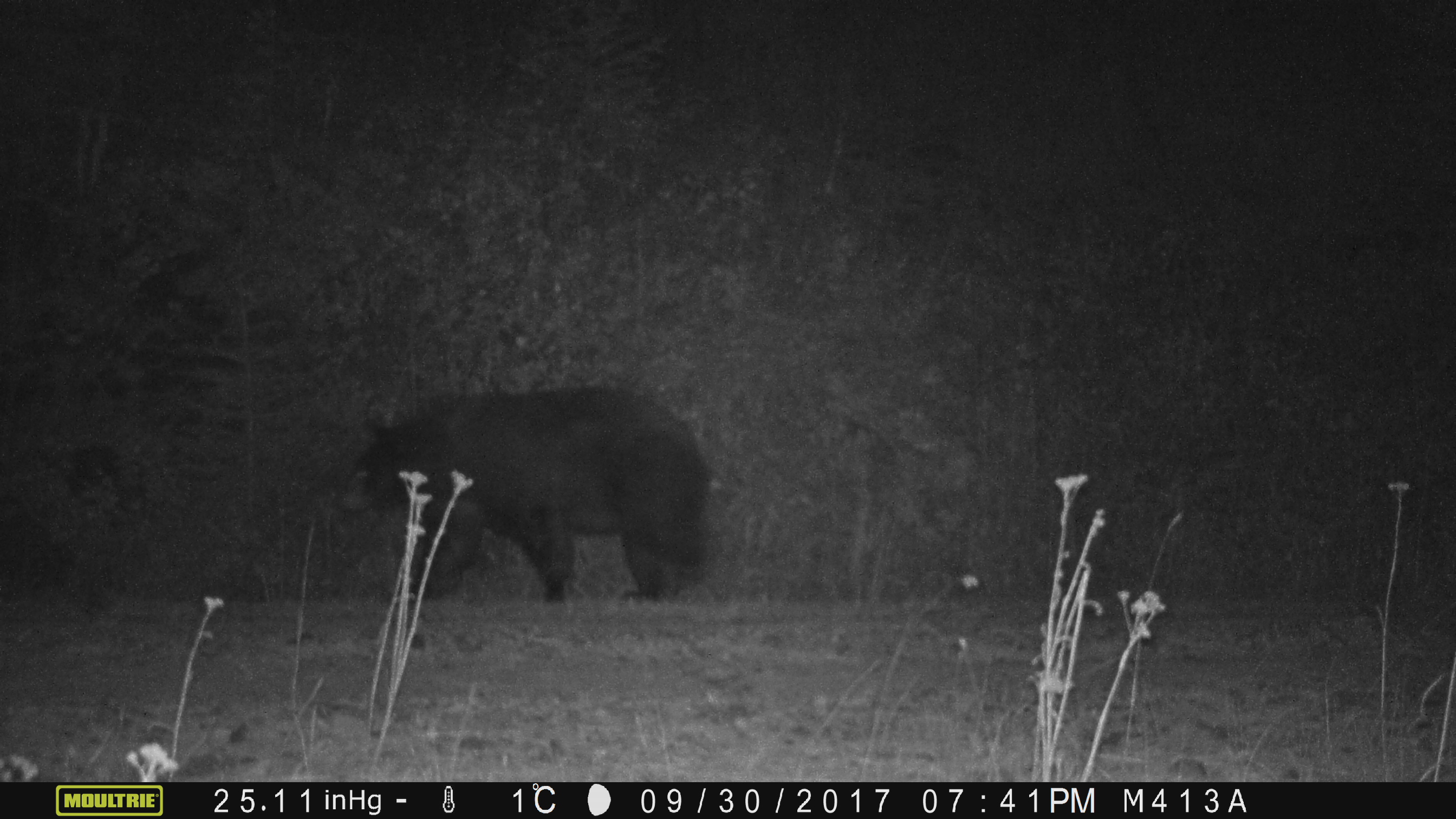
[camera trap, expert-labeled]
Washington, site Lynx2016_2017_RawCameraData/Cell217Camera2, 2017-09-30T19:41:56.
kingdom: Animalia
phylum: Chordata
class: Mammalia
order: Carnivora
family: Ursidae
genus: Ursus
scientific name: Ursus americanus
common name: american black bear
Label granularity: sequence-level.